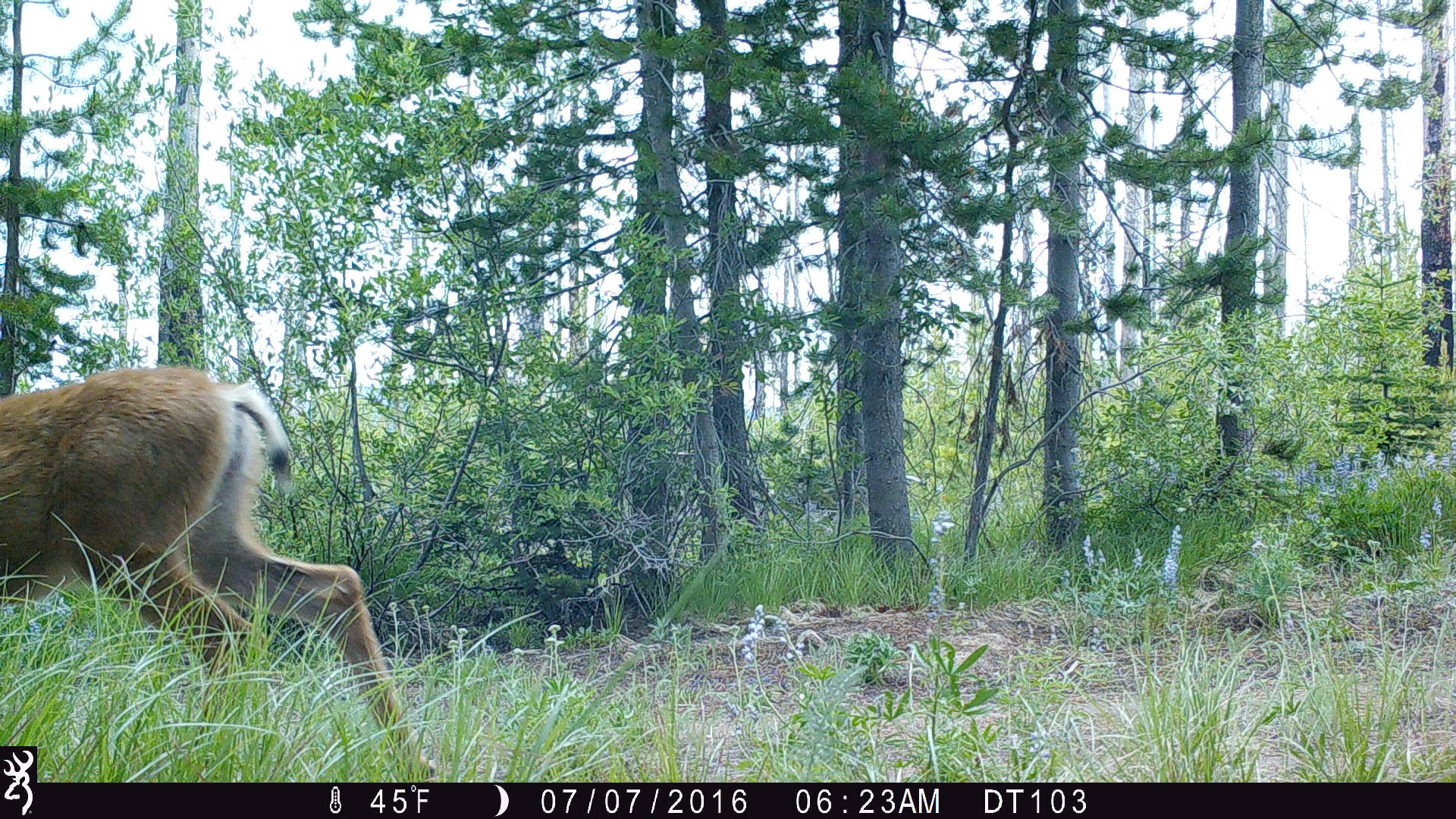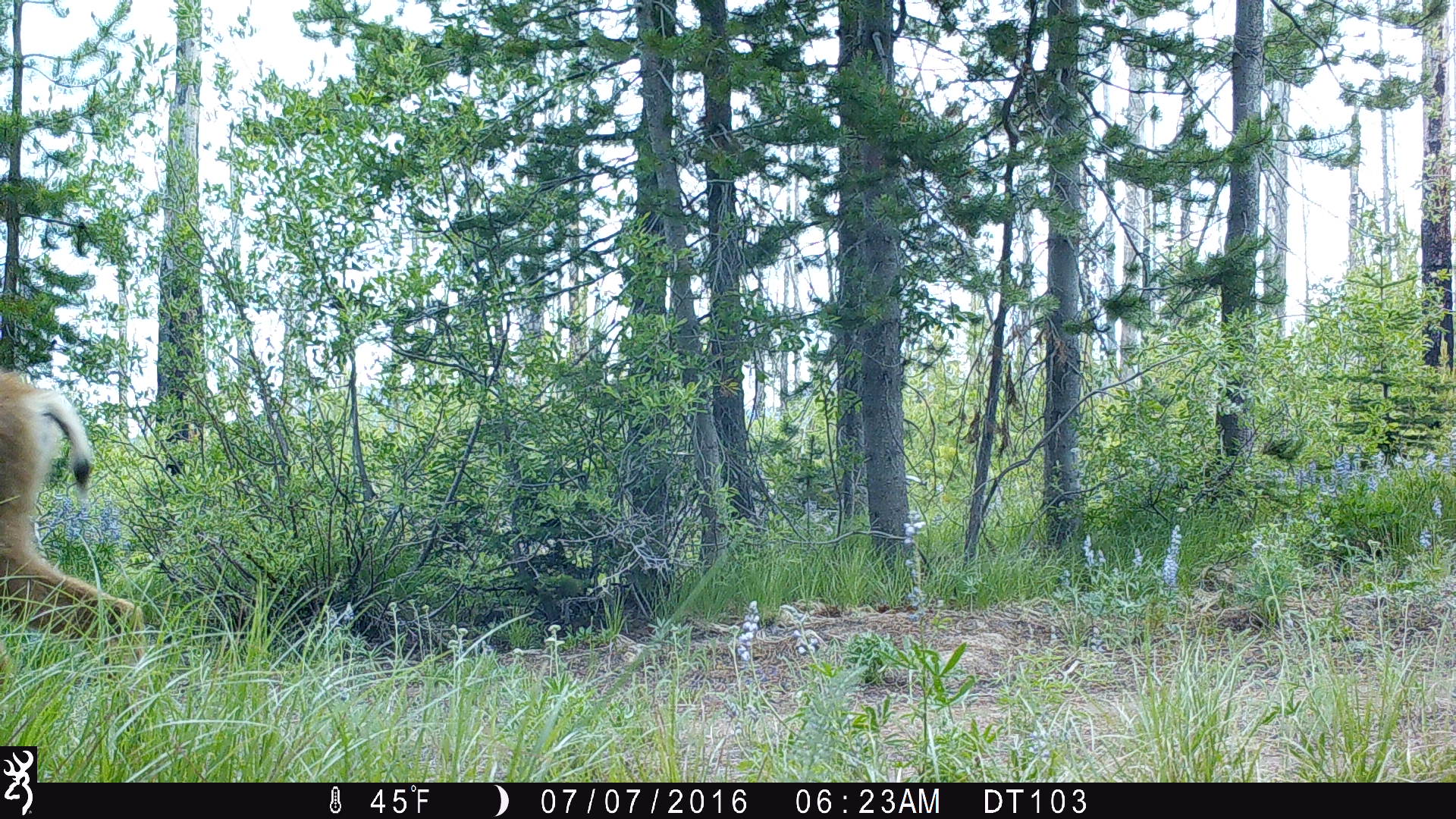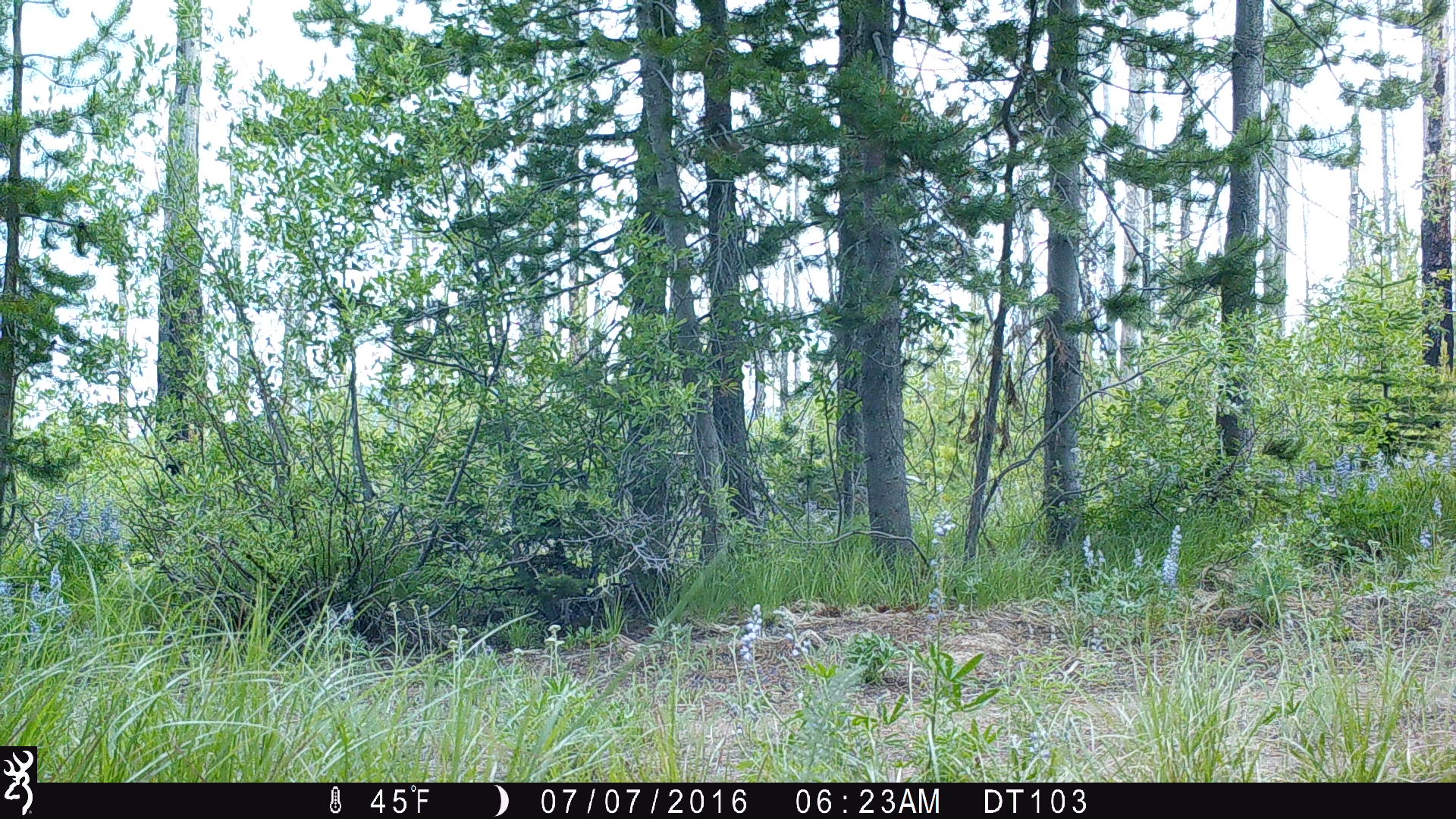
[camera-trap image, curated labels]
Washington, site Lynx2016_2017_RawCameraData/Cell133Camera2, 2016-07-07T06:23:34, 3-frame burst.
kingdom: Animalia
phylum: Chordata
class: Mammalia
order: Artiodactyla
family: Cervidae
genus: Odocoileus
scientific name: Odocoileus hemionus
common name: mule deer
Odocoileus hemionus (mule deer). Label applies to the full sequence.